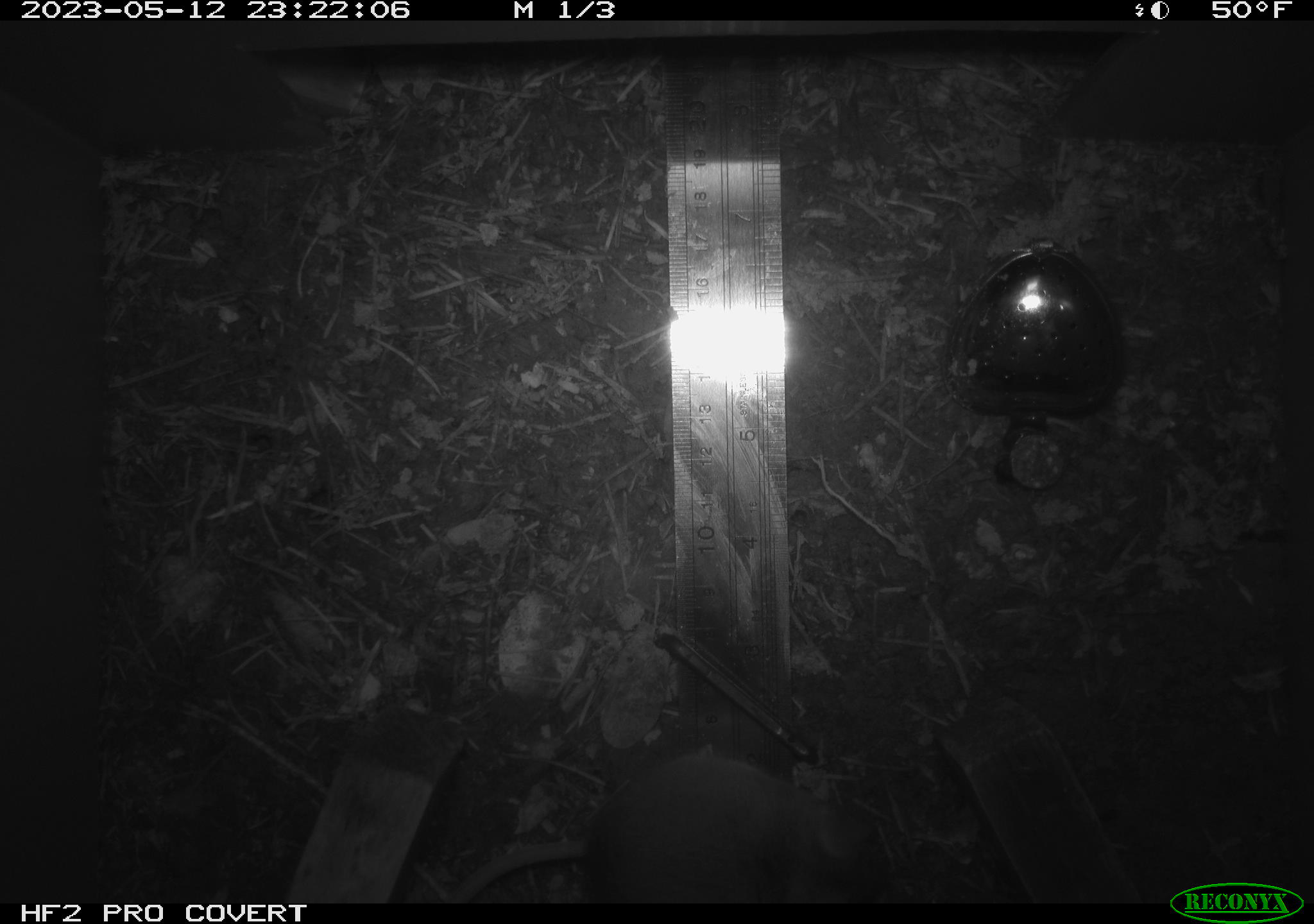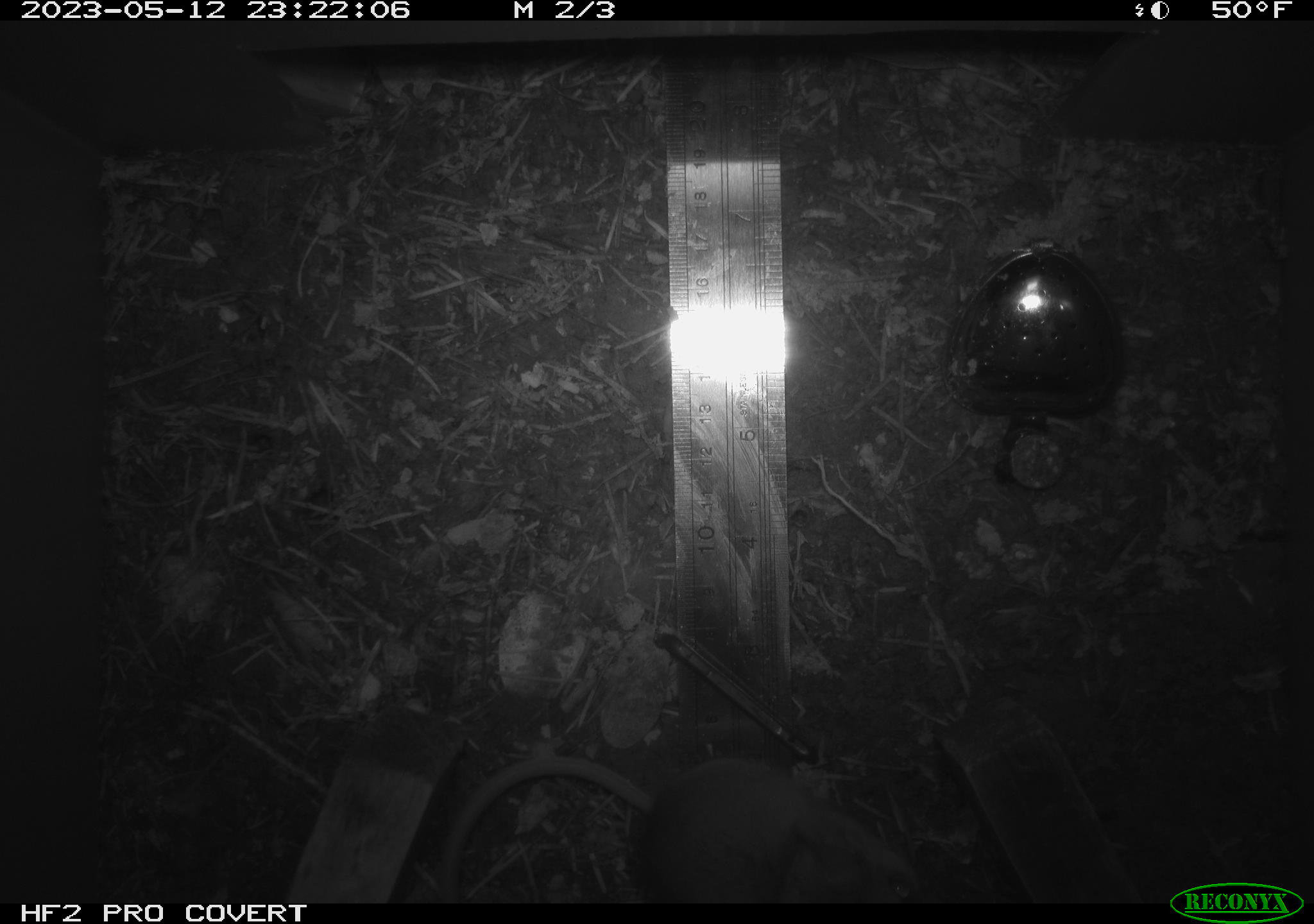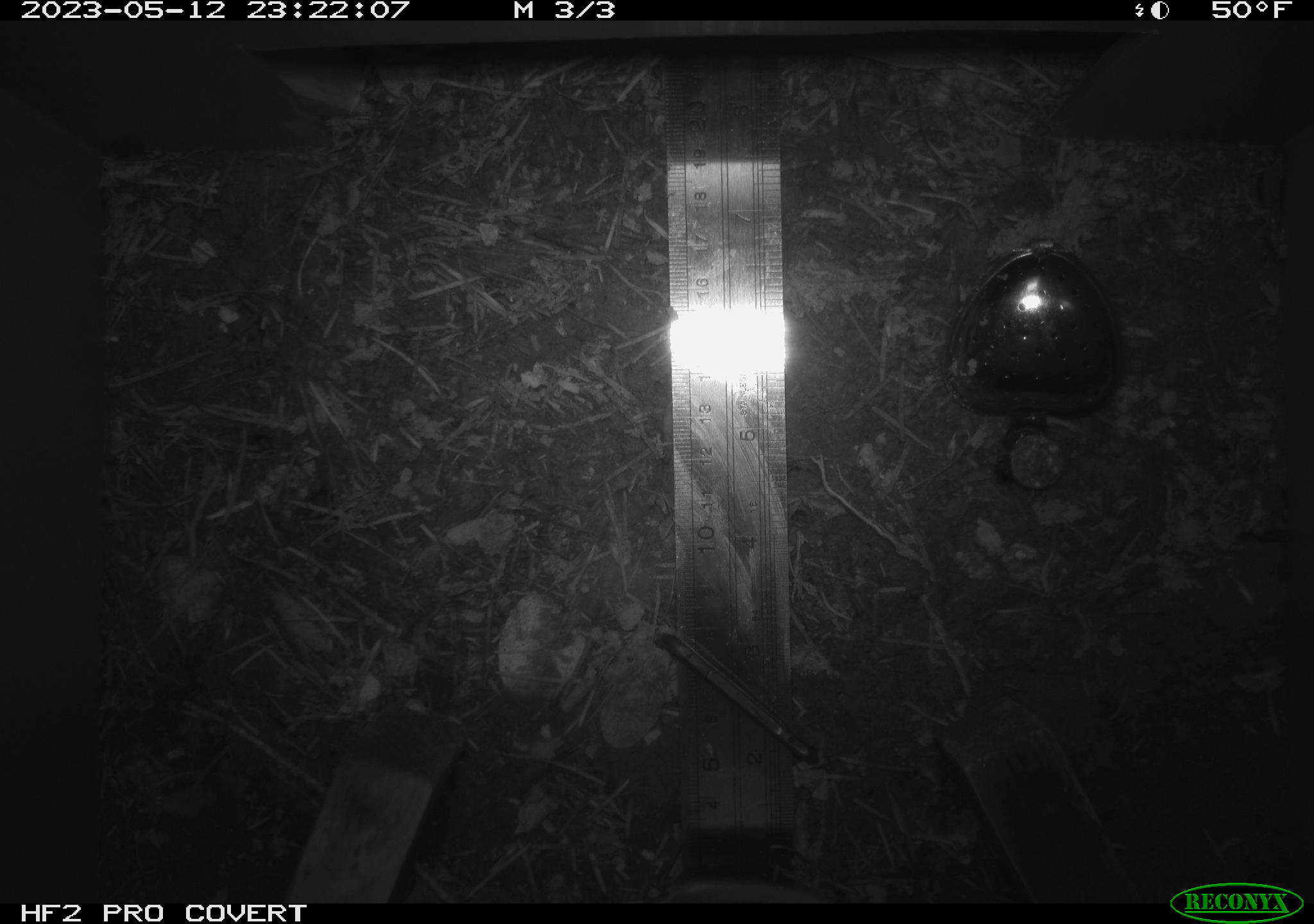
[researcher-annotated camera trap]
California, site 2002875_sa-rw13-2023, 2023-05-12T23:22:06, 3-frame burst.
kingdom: Animalia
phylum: Chordata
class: Mammalia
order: Rodentia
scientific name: Rodentia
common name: mouse species